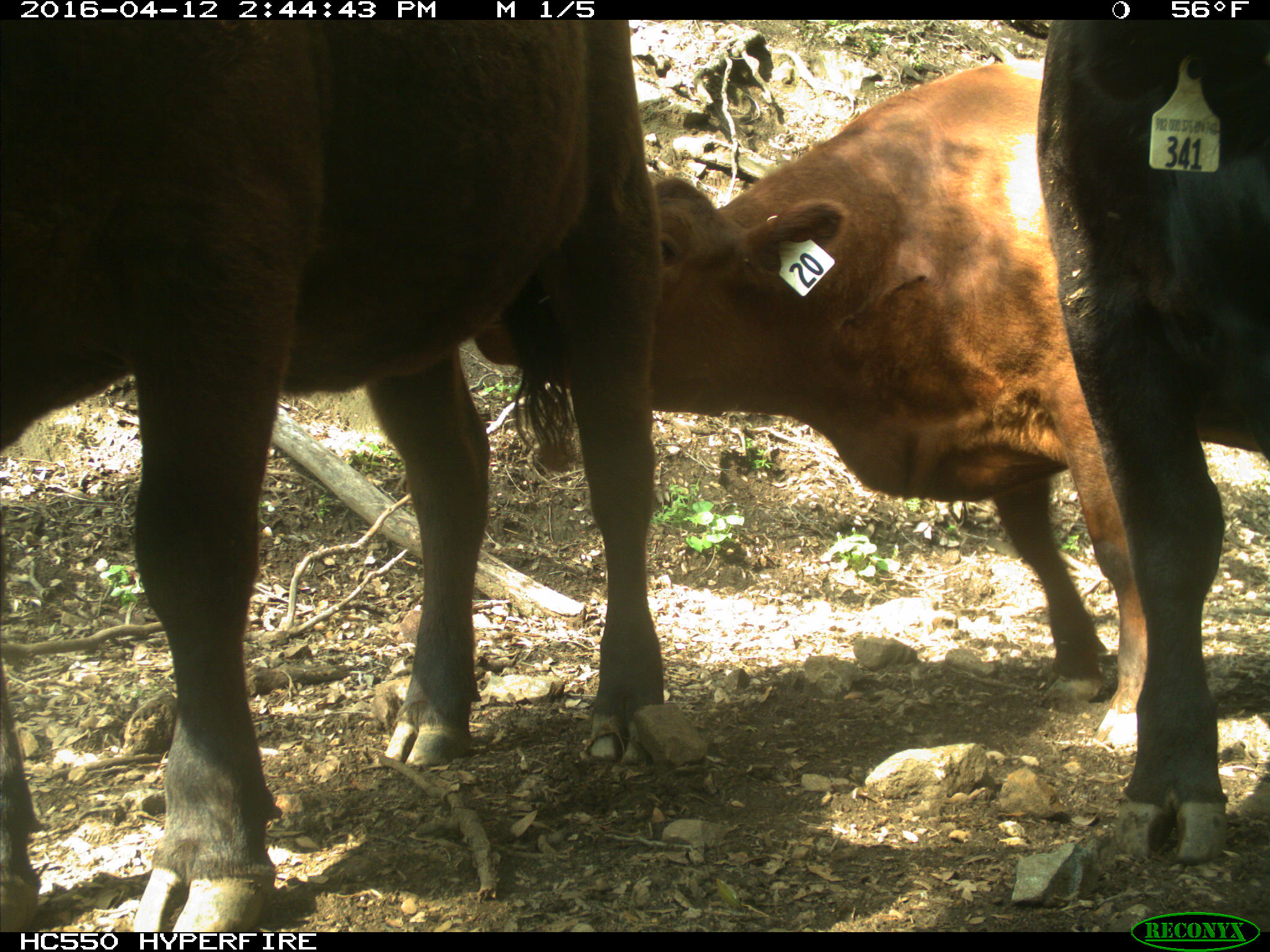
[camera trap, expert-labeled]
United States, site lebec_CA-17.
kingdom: Animalia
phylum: Chordata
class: Mammalia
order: Artiodactyla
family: Bovidae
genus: Bos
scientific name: Bos taurus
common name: domestic cow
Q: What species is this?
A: Bos taurus (domestic cow).